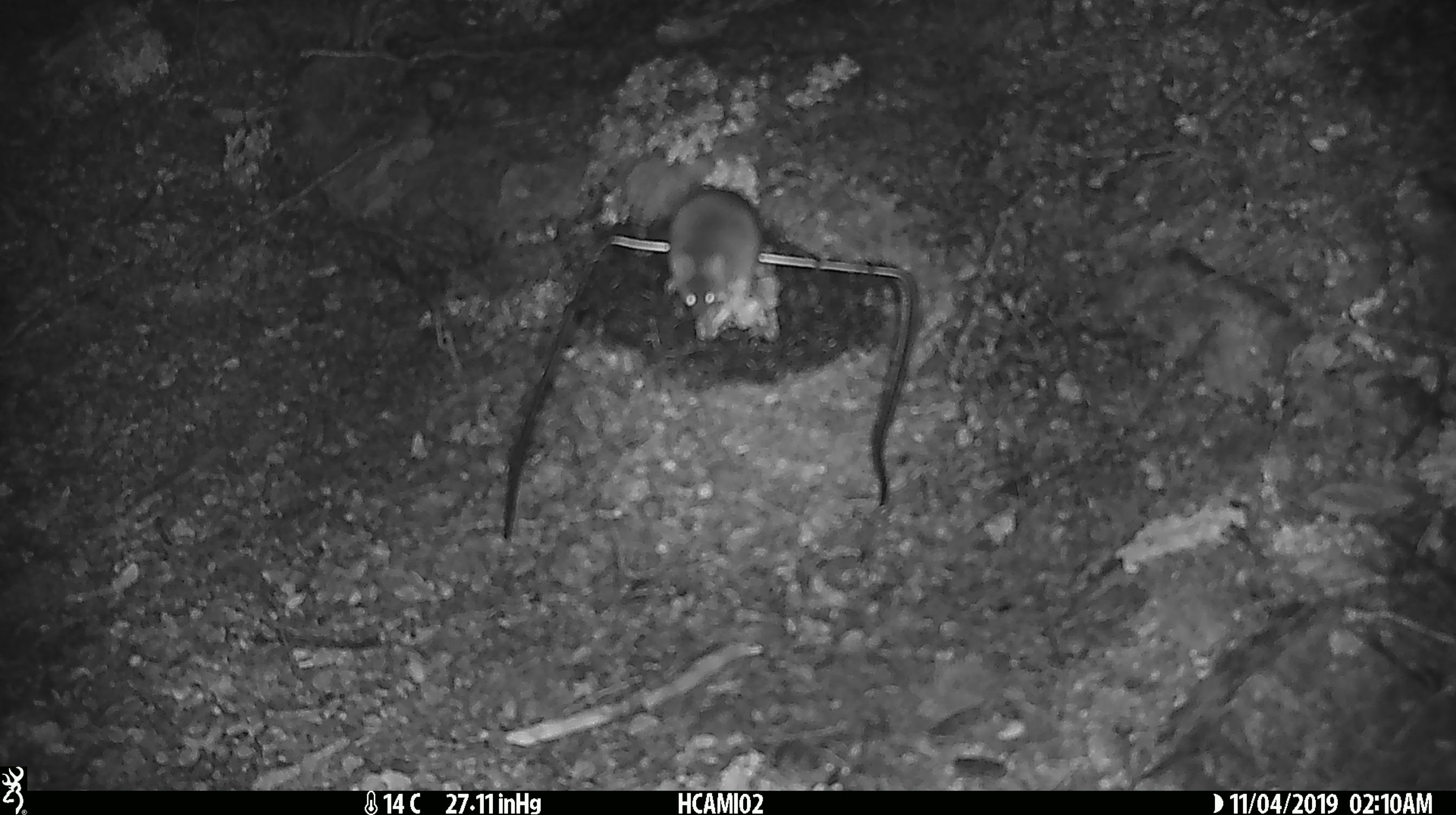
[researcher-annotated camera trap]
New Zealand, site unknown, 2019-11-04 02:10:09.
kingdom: Animalia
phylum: Chordata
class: Mammalia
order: Rodentia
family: Muridae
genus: Mus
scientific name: Mus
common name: mouse